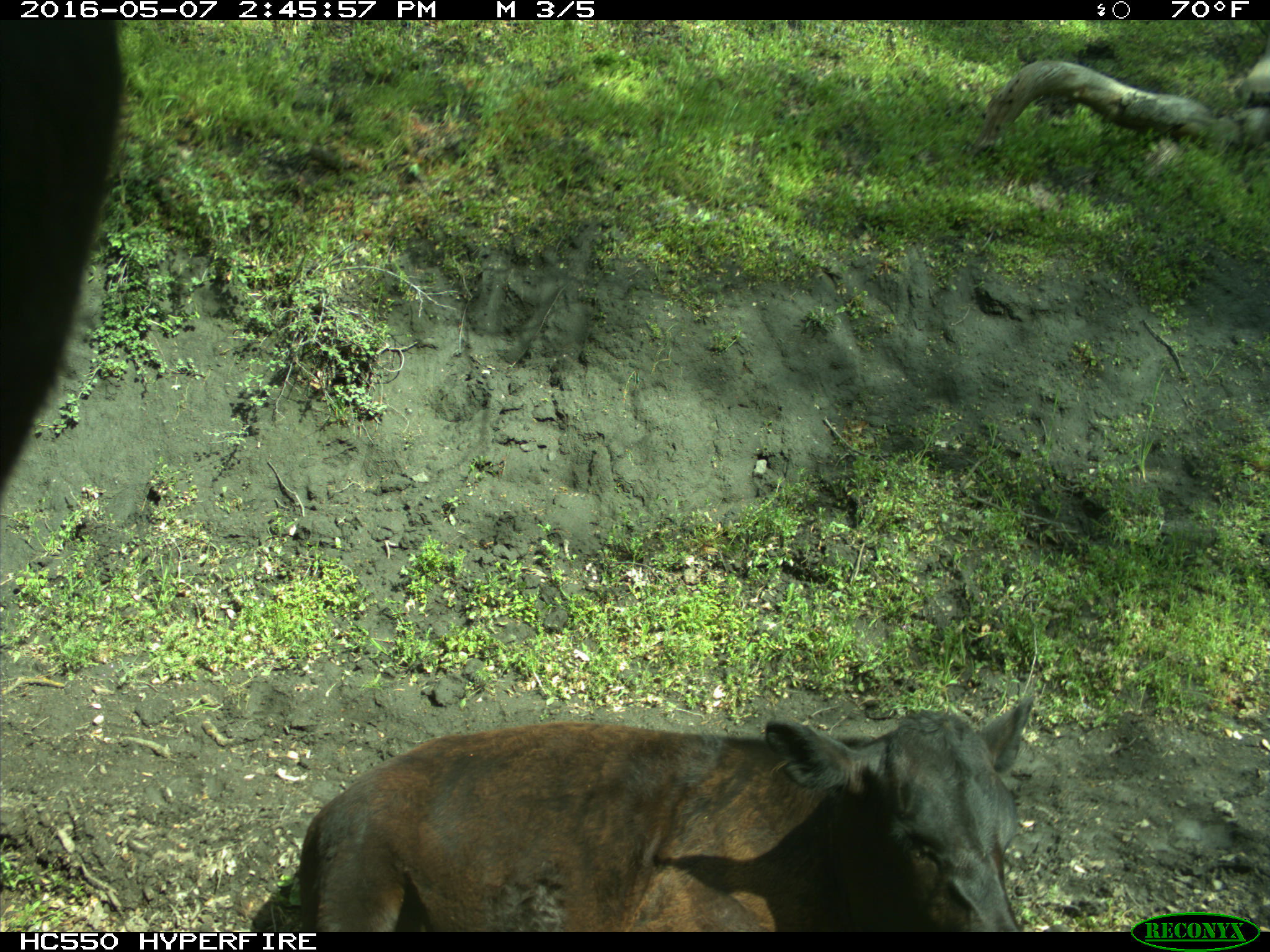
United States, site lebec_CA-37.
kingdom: Animalia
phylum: Chordata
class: Mammalia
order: Artiodactyla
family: Bovidae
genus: Bos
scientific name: Bos taurus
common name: domestic cow